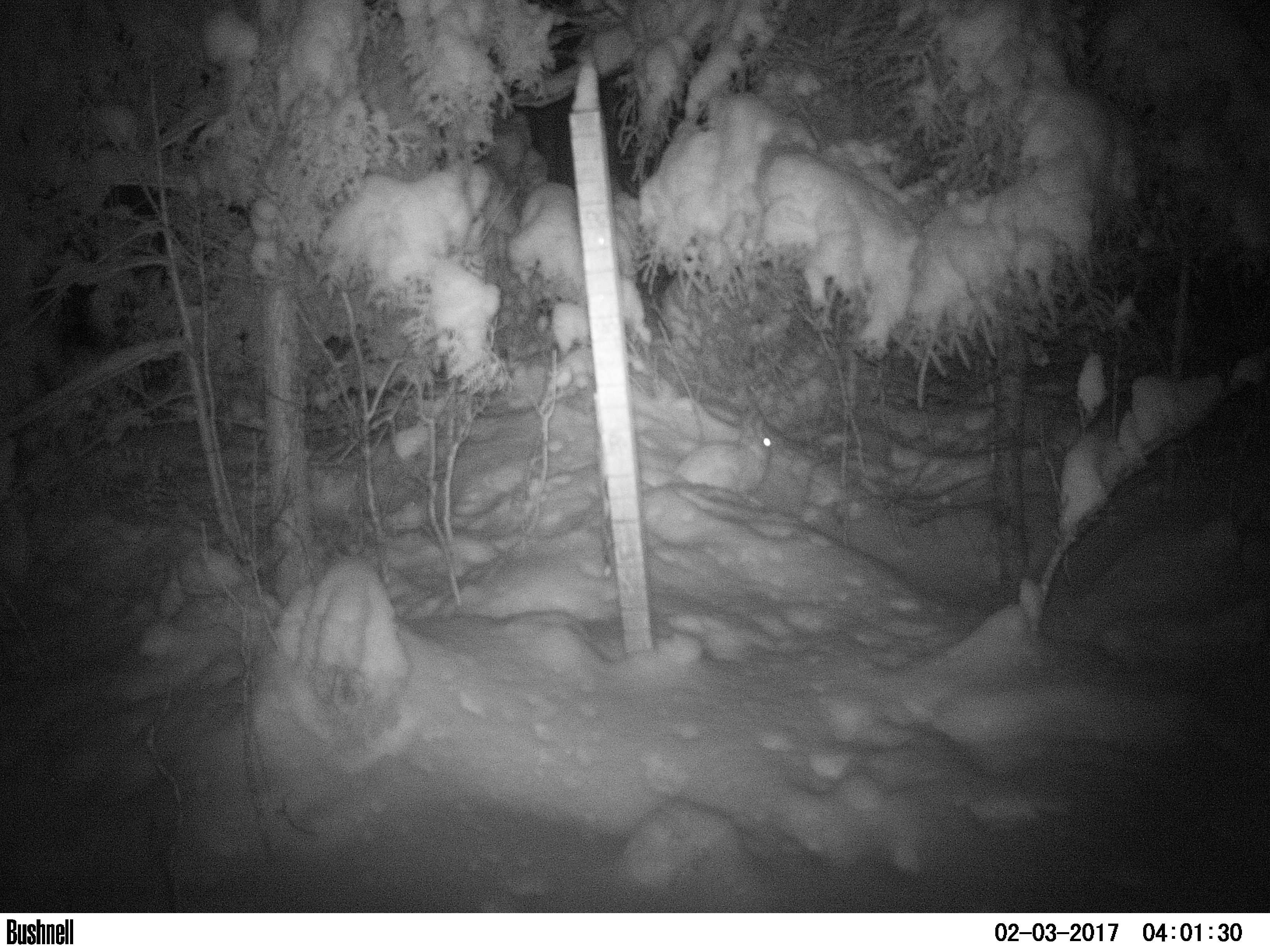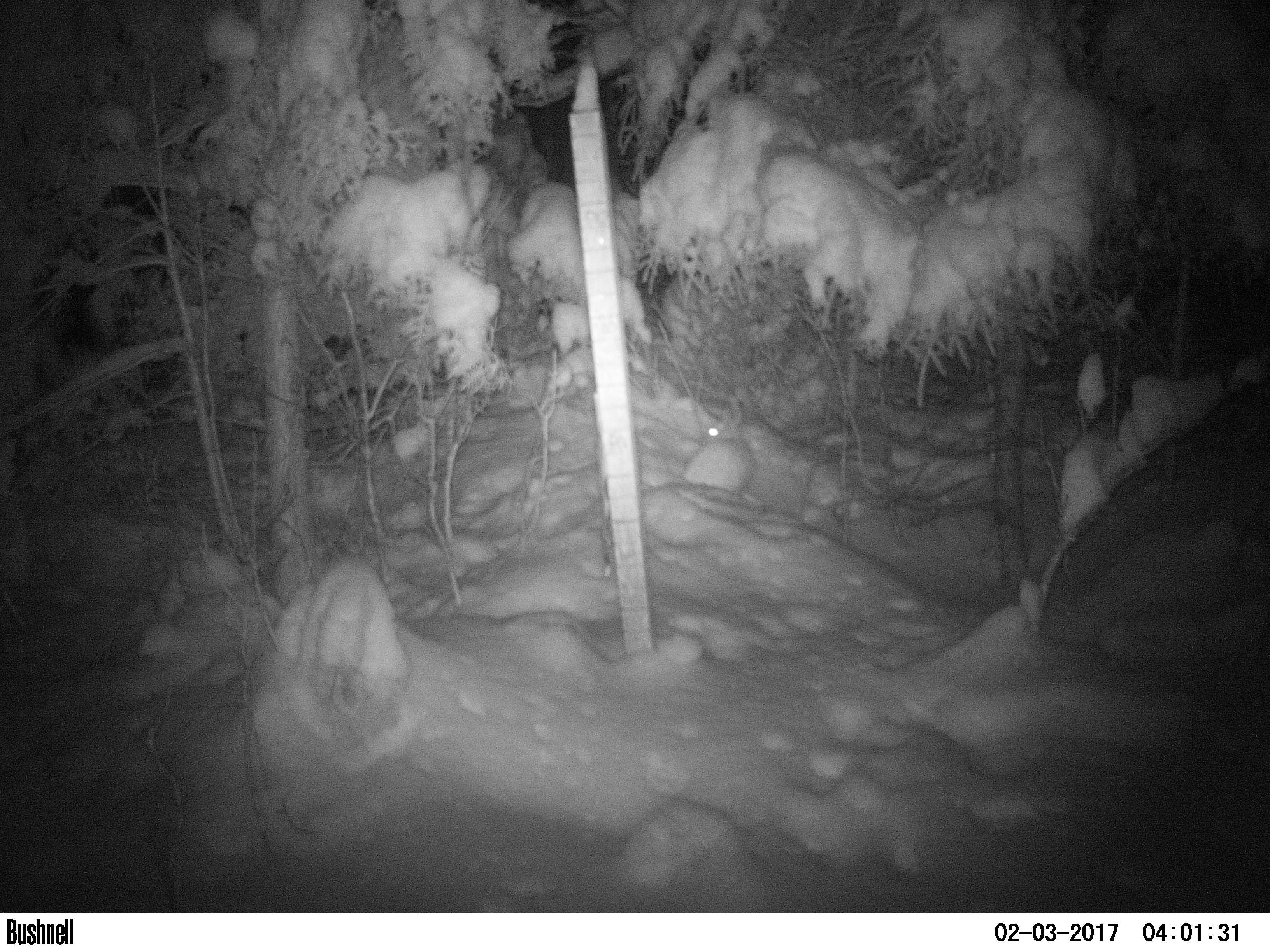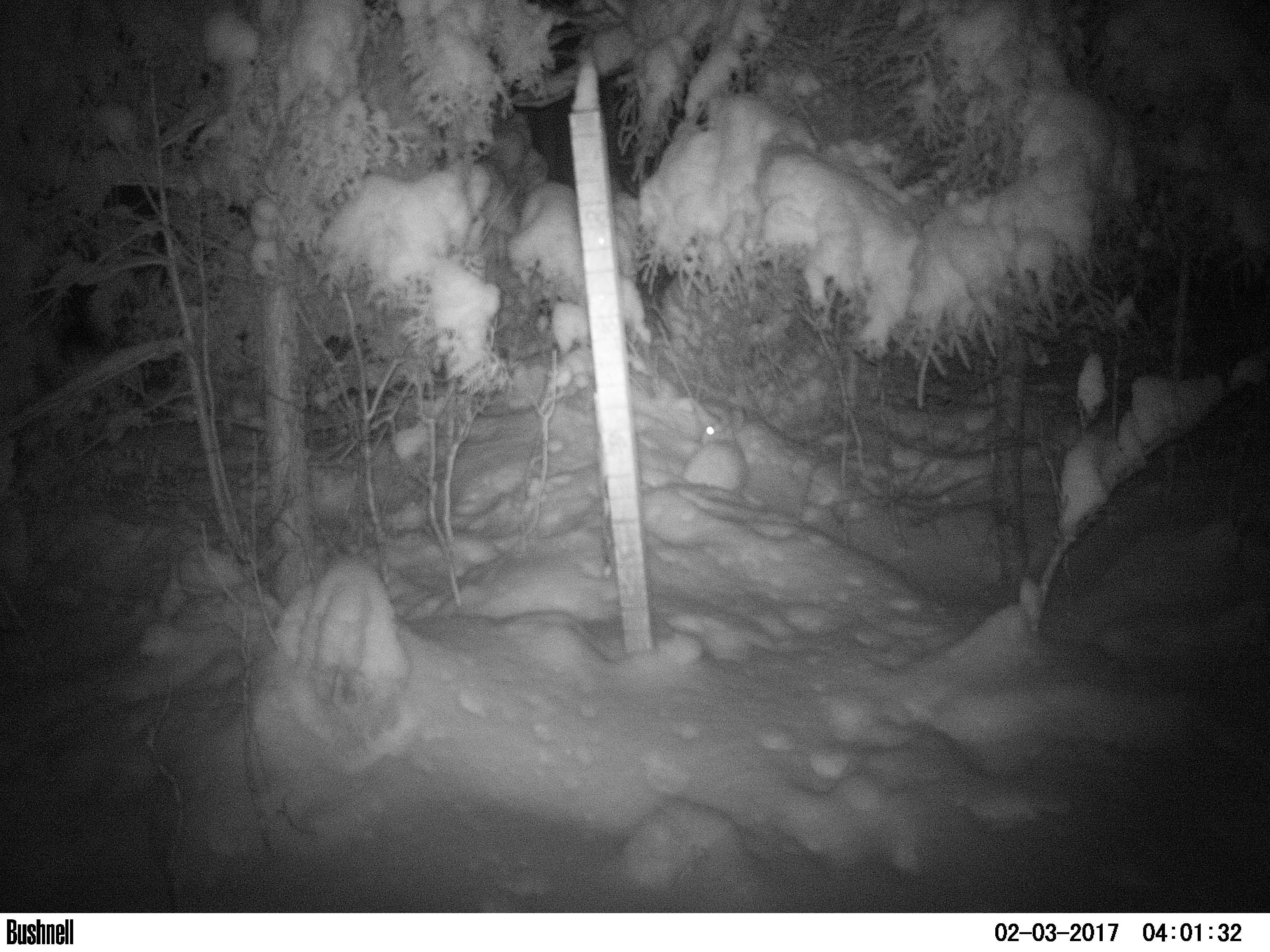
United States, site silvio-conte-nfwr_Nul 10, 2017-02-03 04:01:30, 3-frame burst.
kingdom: Animalia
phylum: Chordata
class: Mammalia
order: Lagomorpha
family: Leporidae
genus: Lepus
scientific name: Lepus americanus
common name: snowshoe hare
Snowshoe hare (Lepus americanus).